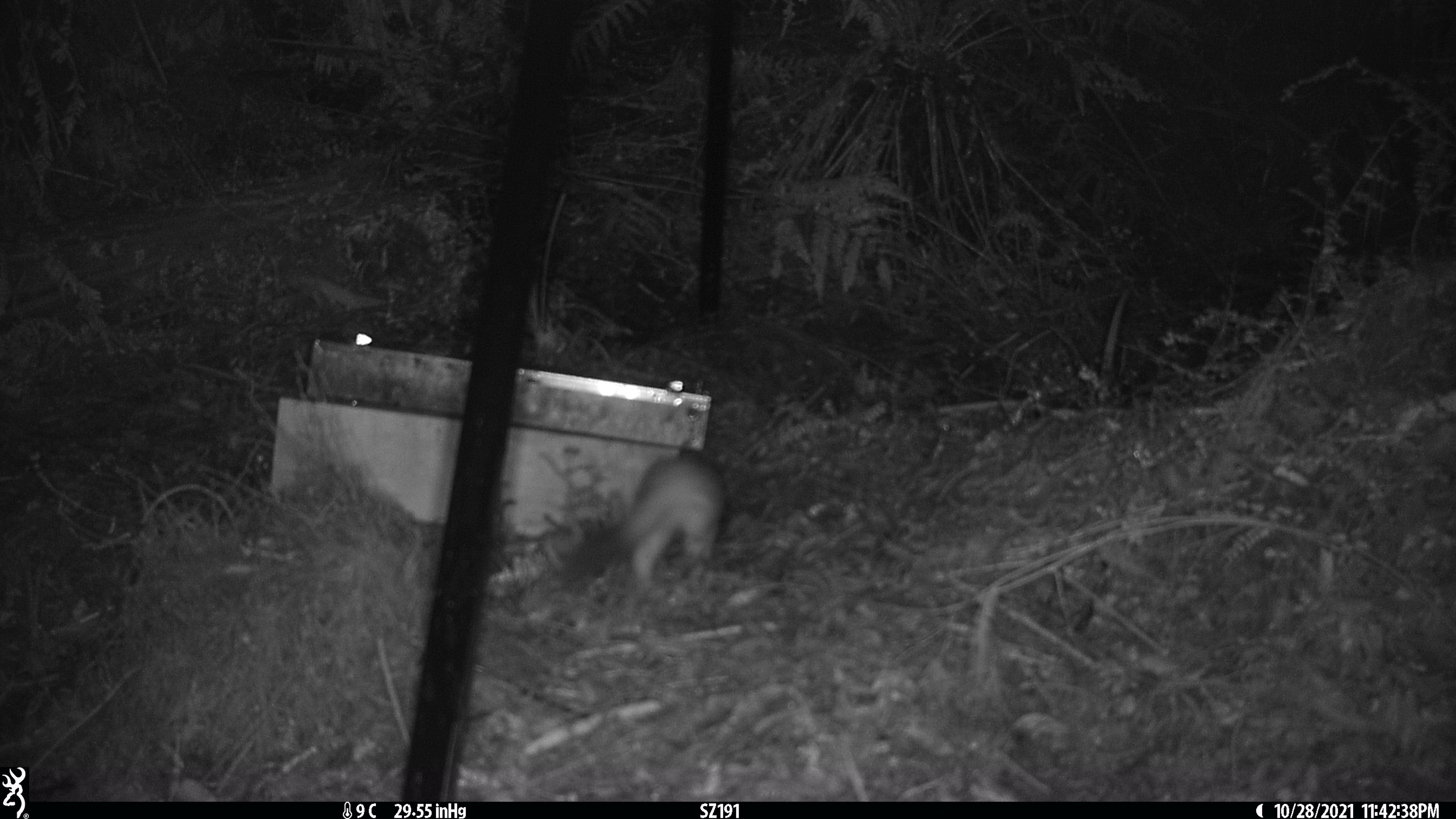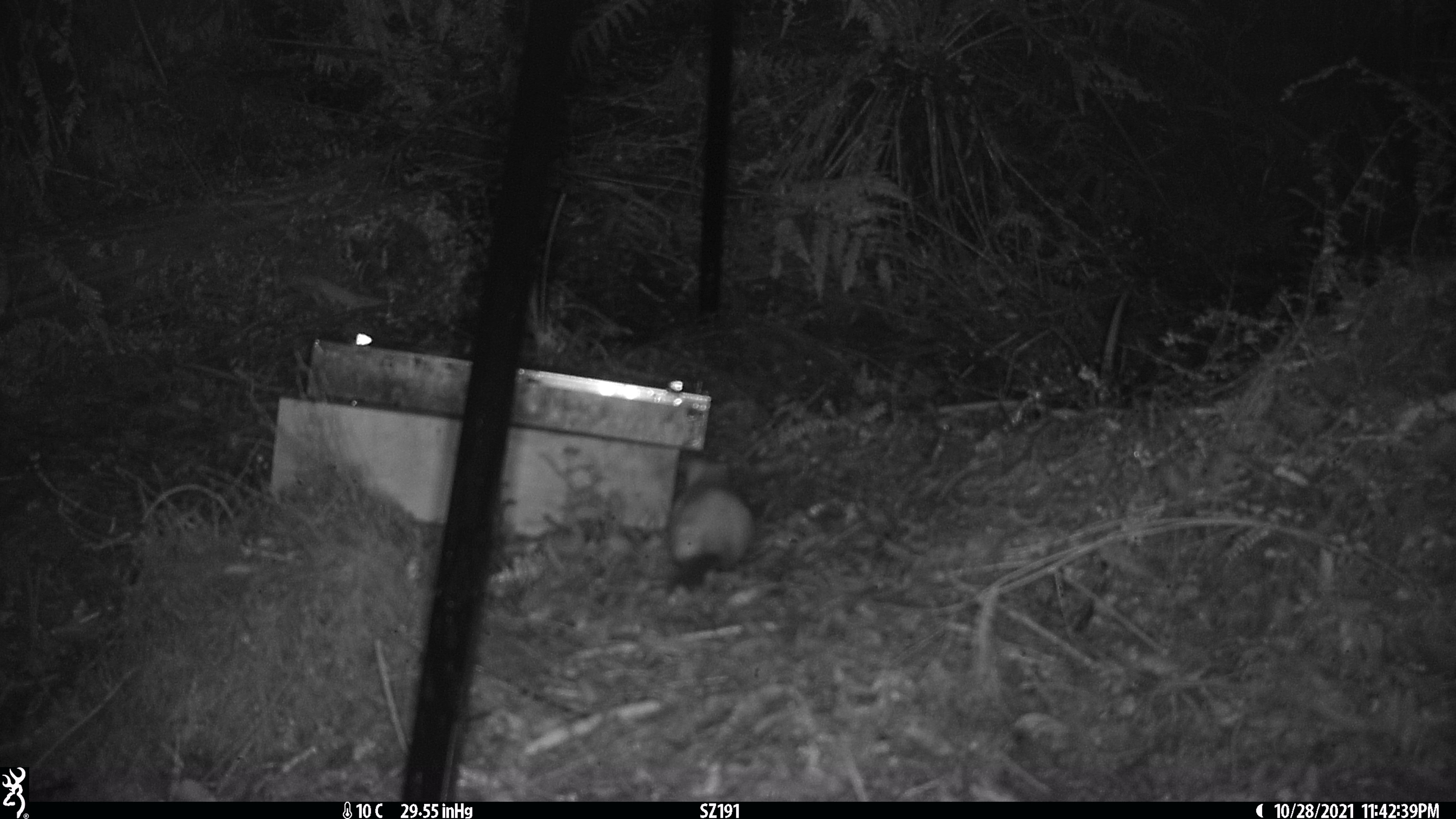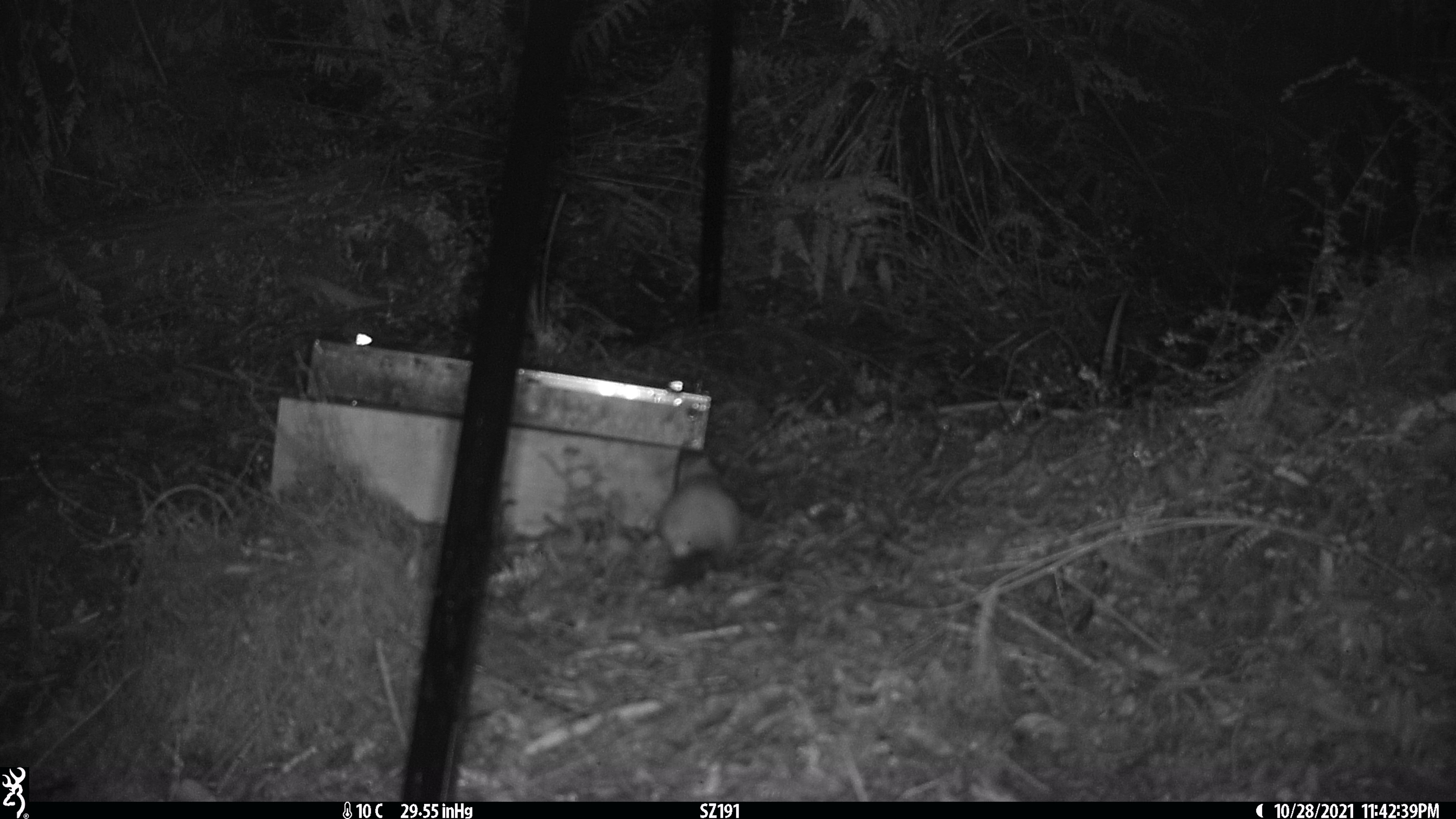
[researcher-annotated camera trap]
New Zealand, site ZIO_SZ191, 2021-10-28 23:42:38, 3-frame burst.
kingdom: Animalia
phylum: Chordata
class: Mammalia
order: Carnivora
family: Mustelidae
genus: Mustela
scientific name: Mustela erminea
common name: stoat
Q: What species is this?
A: Stoat (Mustela erminea).